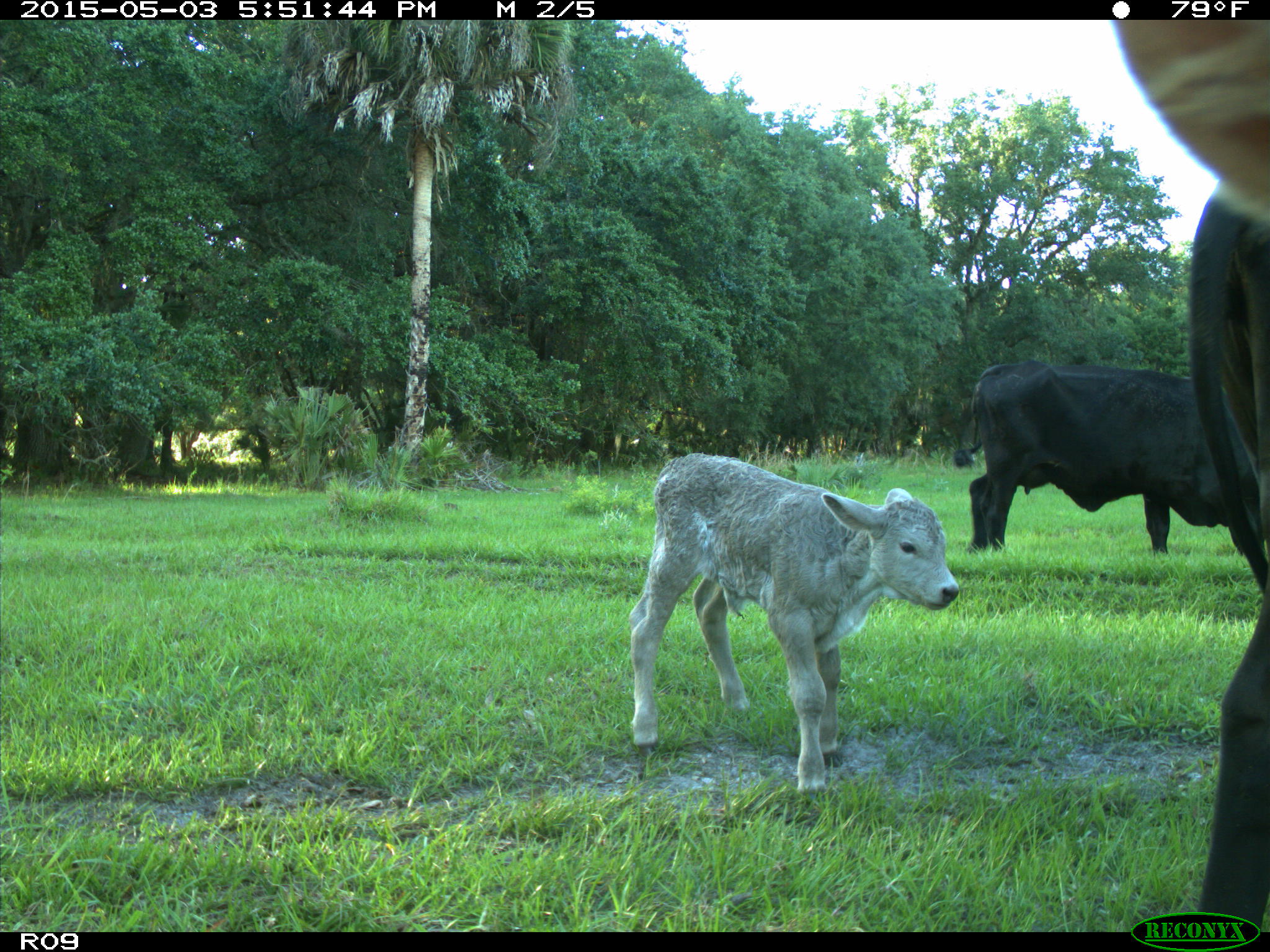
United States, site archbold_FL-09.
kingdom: Animalia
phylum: Chordata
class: Mammalia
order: Artiodactyla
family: Bovidae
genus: Bos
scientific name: Bos taurus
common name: domestic cow